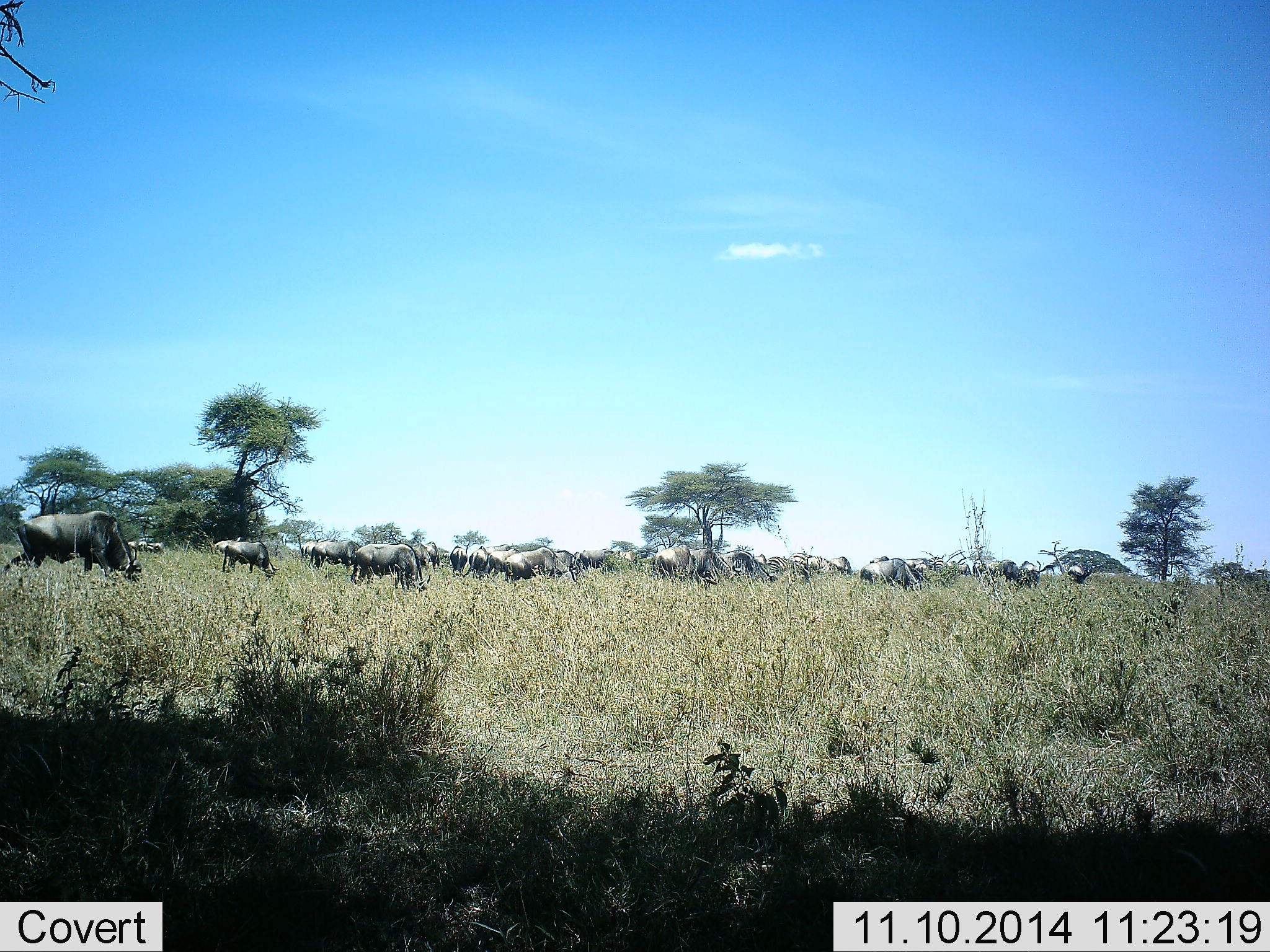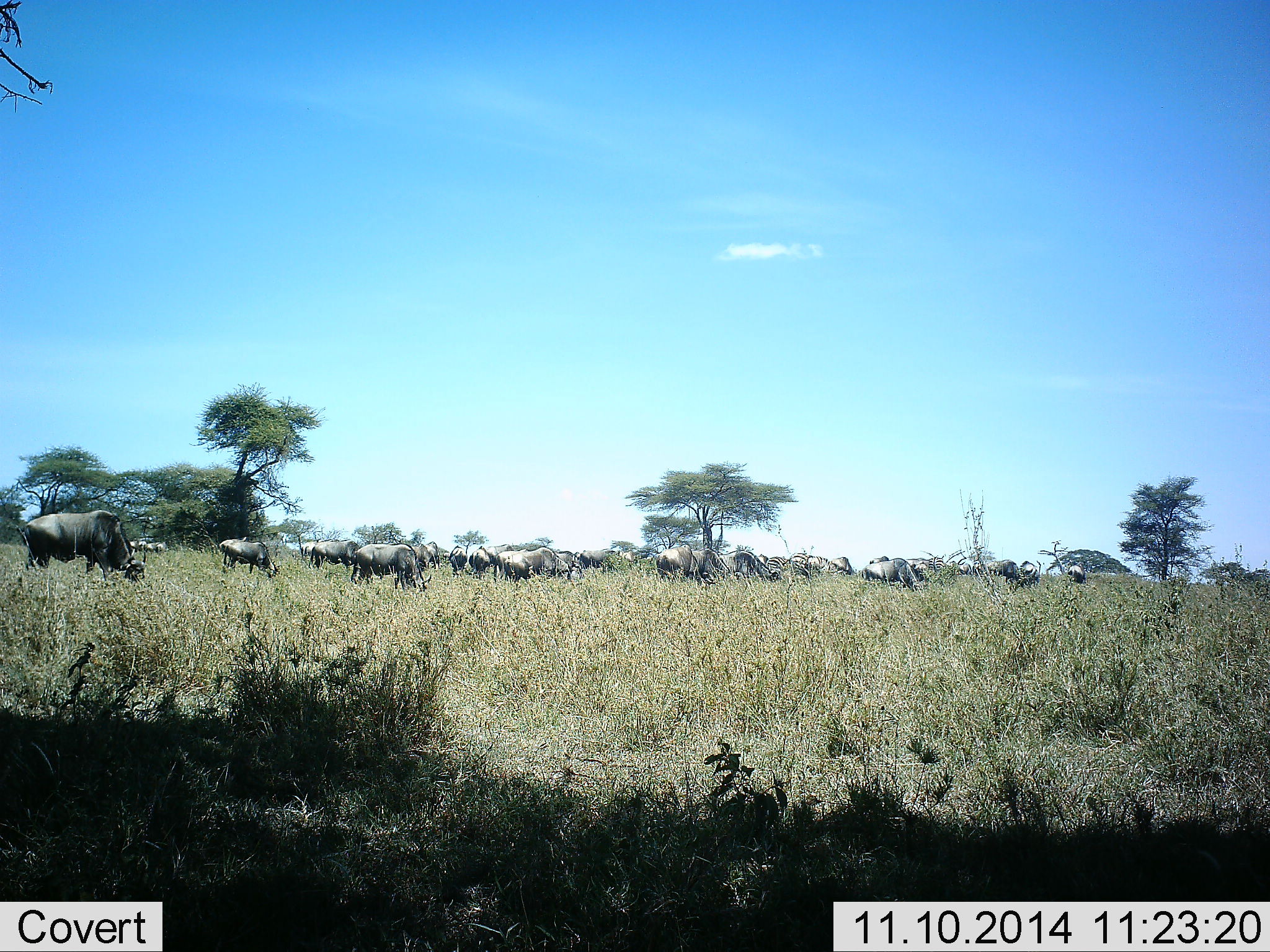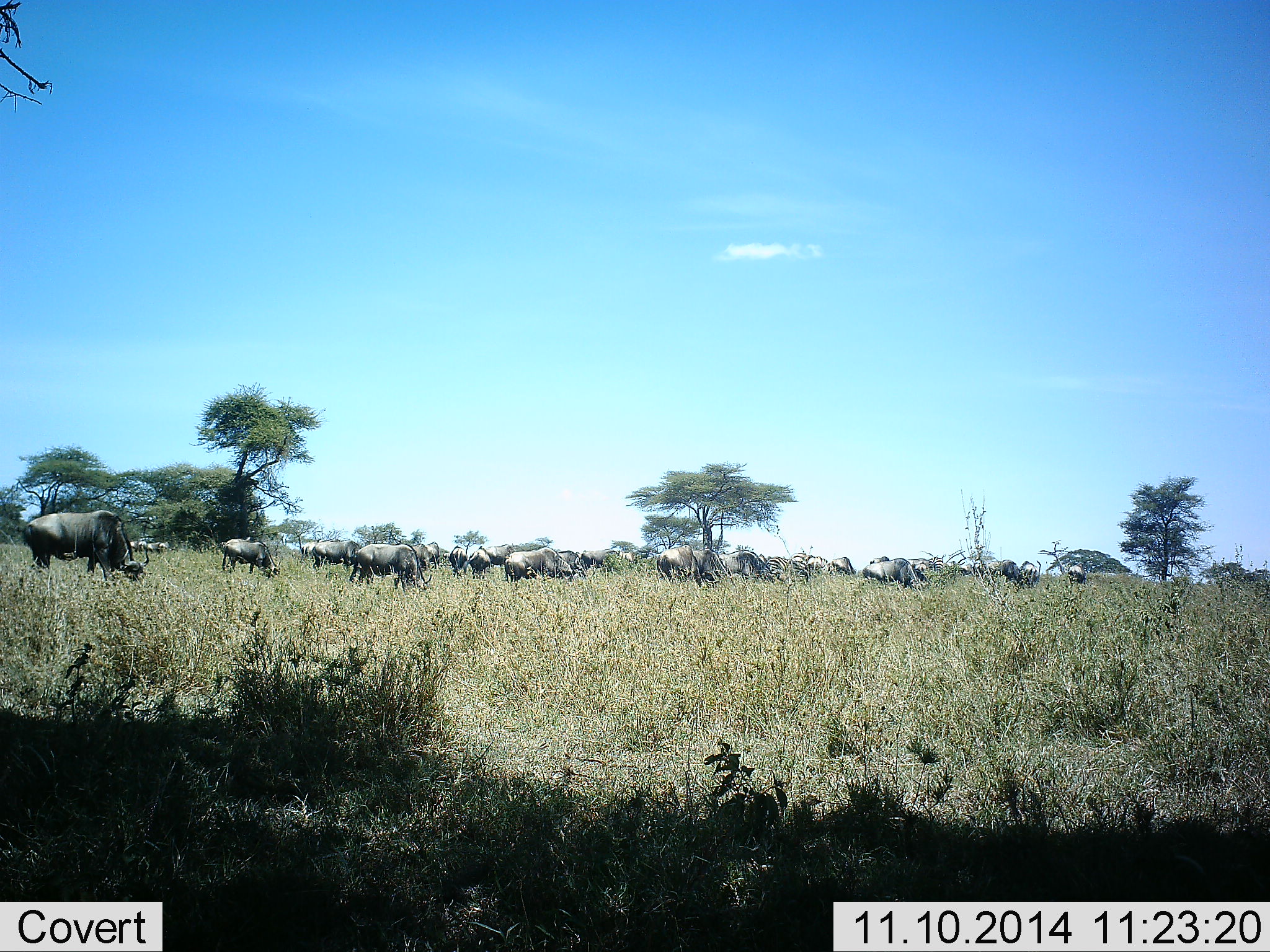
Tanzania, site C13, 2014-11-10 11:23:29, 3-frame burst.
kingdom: Animalia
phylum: Chordata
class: Mammalia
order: Artiodactyla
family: Bovidae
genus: Connochaetes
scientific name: Connochaetes taurinus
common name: blue wildebeest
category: wildebeest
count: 11-50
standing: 50%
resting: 0%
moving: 30%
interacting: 0%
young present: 0%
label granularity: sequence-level